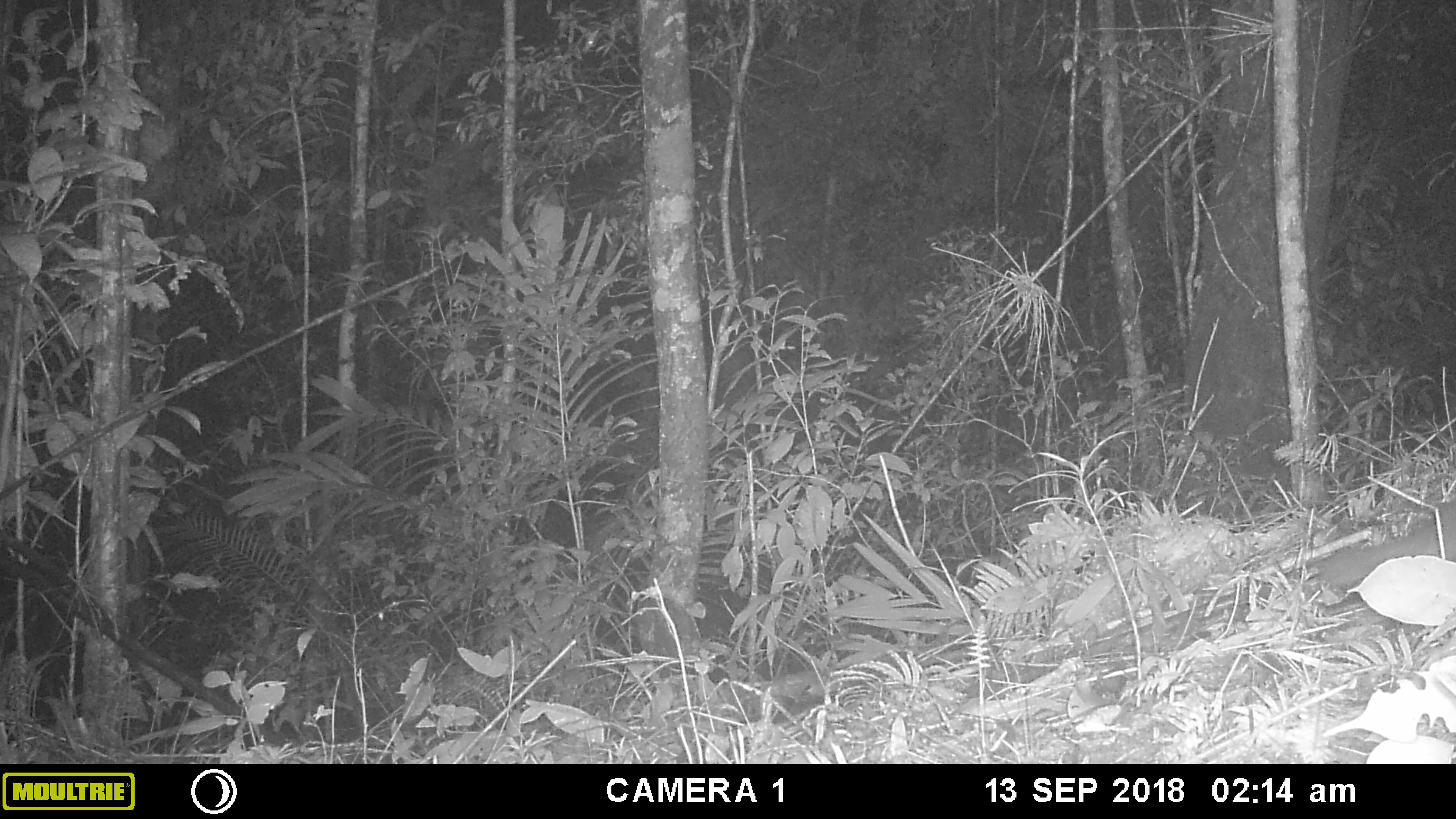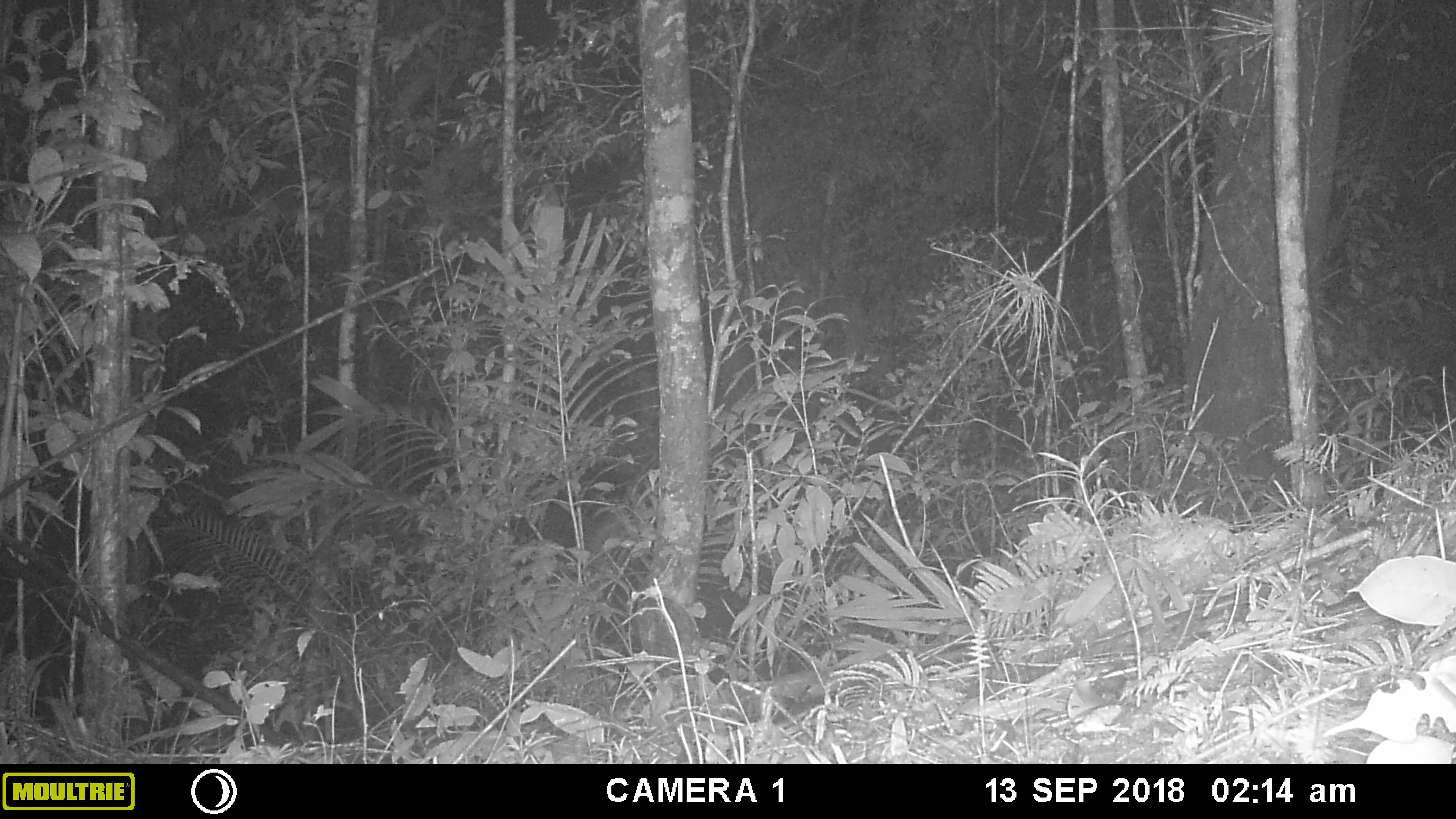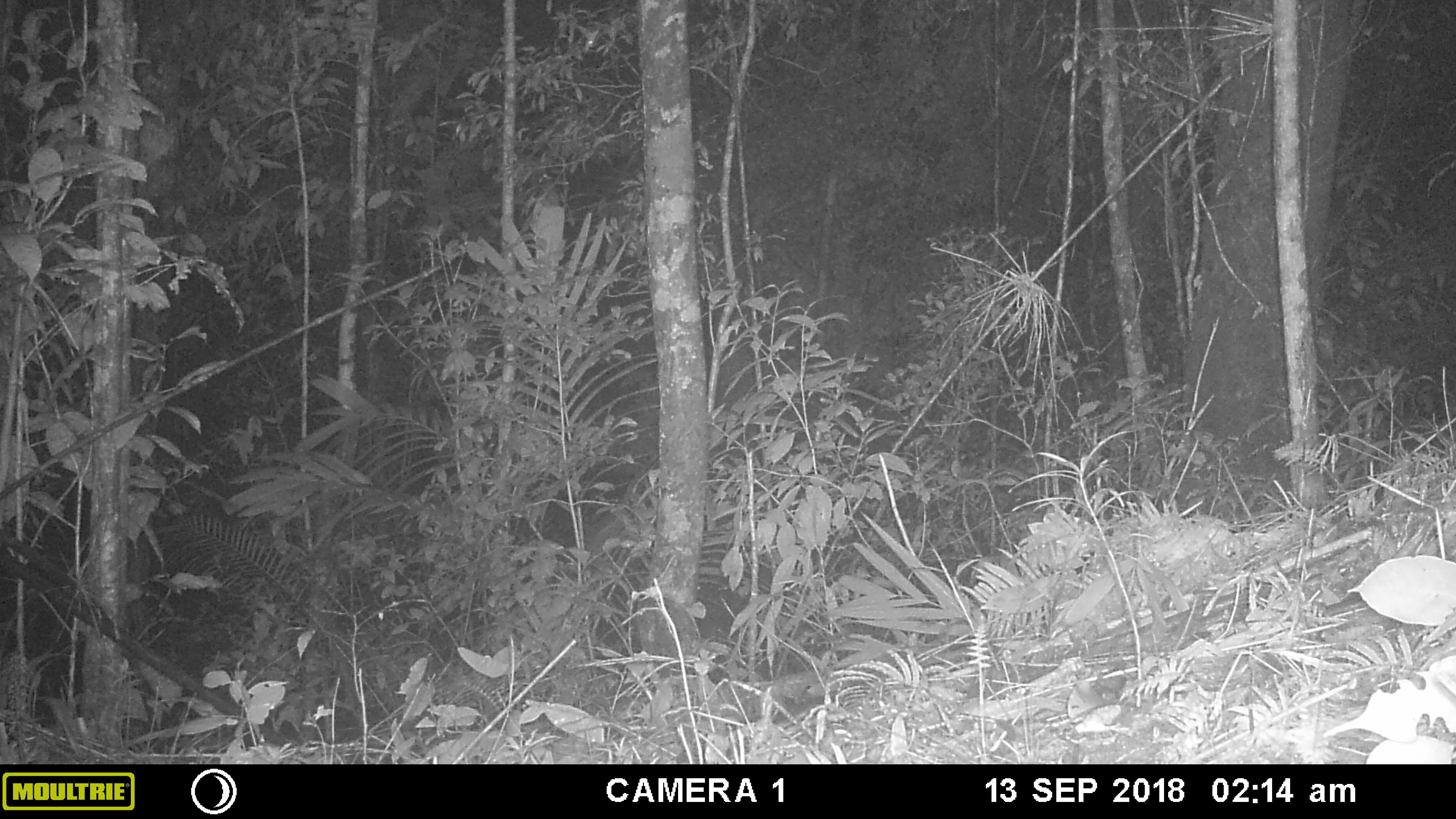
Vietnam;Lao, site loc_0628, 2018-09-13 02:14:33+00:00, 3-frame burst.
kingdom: Animalia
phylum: Chordata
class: Mammalia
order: Carnivora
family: Mustelidae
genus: Melogale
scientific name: Melogale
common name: ferret badger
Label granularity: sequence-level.